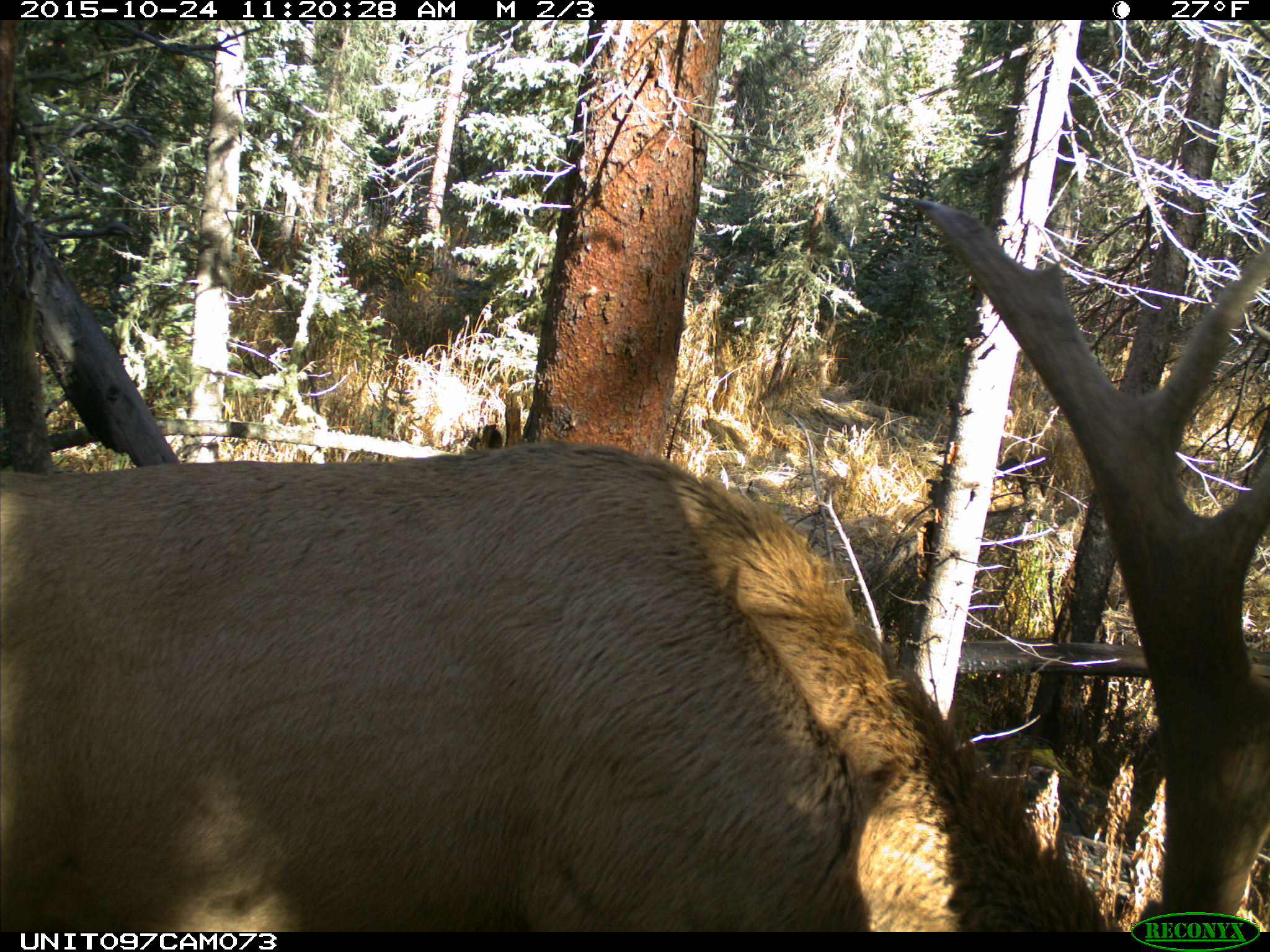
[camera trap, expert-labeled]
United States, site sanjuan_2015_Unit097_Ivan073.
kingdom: Animalia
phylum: Chordata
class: Mammalia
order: Artiodactyla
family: Cervidae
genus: Cervus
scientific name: Cervus elaphus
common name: red deer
Cervus elaphus (red deer).